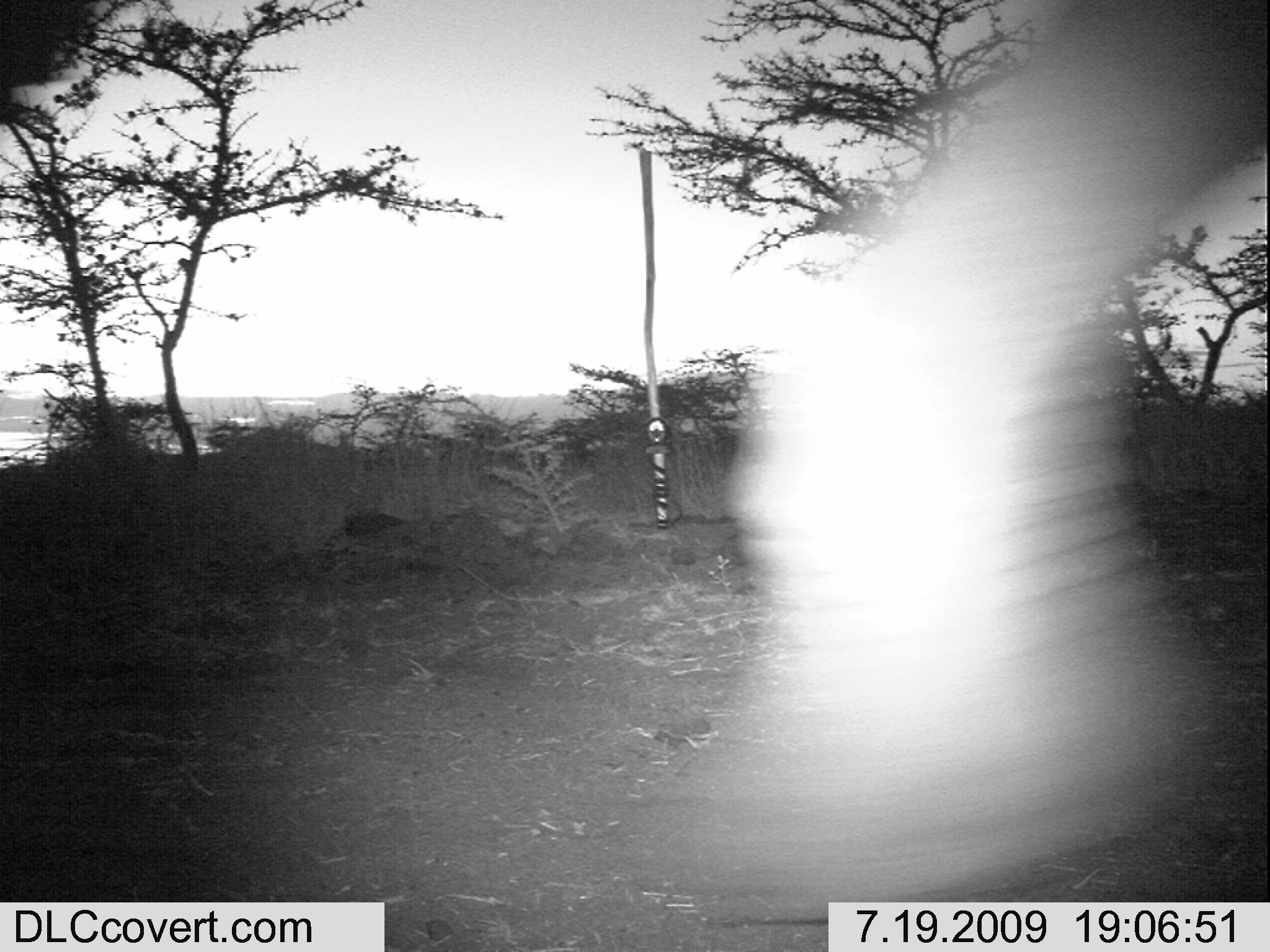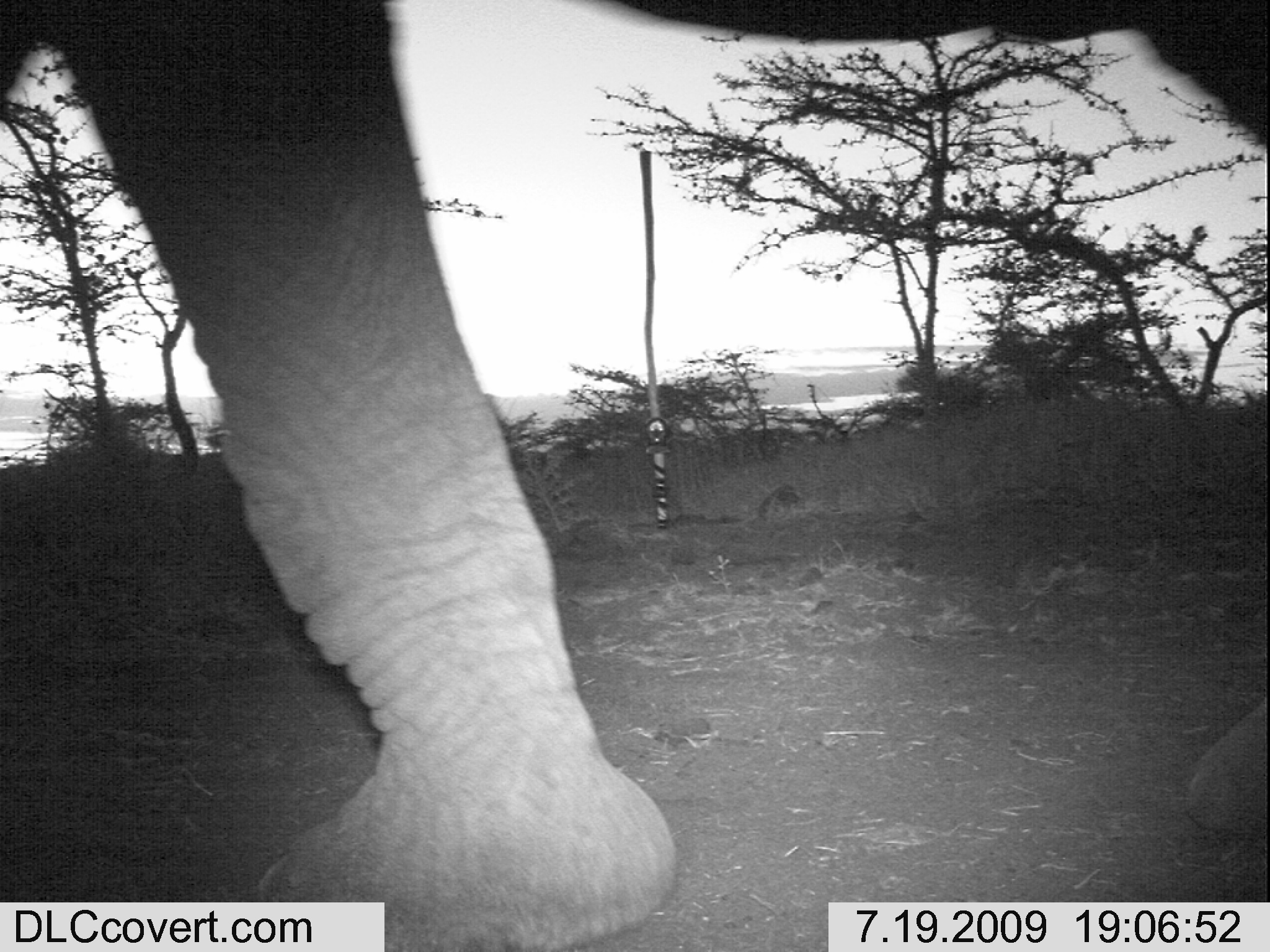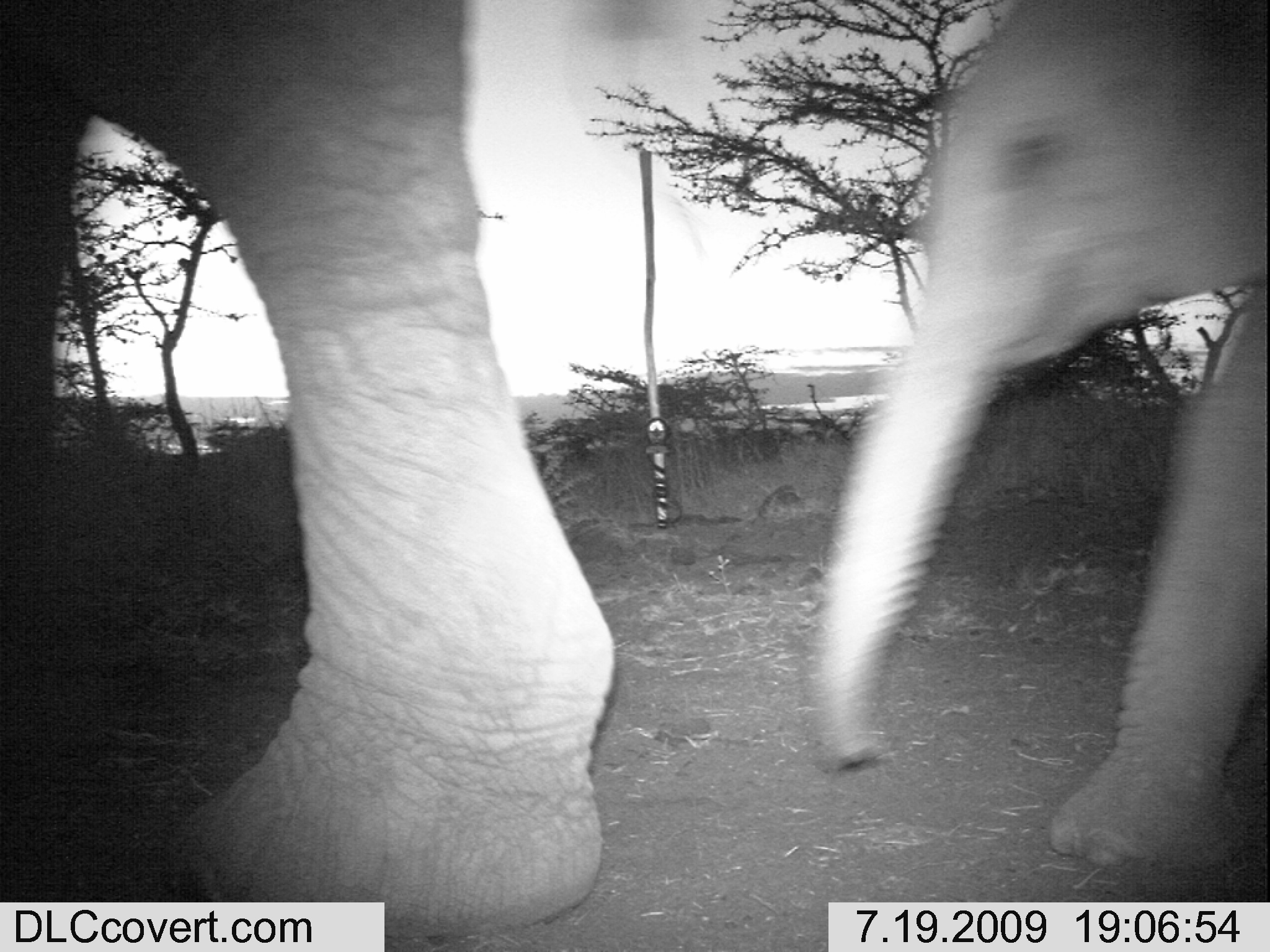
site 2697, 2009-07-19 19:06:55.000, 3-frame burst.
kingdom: Animalia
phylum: Chordata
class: Mammalia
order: Proboscidea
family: Elephantidae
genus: Loxodonta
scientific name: Loxodonta africana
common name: african bush elephant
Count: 1.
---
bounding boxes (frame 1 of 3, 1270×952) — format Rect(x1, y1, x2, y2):
loxodonta africana: Rect(338, 506, 432, 551)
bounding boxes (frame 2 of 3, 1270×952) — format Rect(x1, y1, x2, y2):
loxodonta africana: Rect(0, 0, 1270, 952)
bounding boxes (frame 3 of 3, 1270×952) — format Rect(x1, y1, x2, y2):
loxodonta africana: Rect(0, 0, 626, 941); Rect(806, 3, 1270, 871)